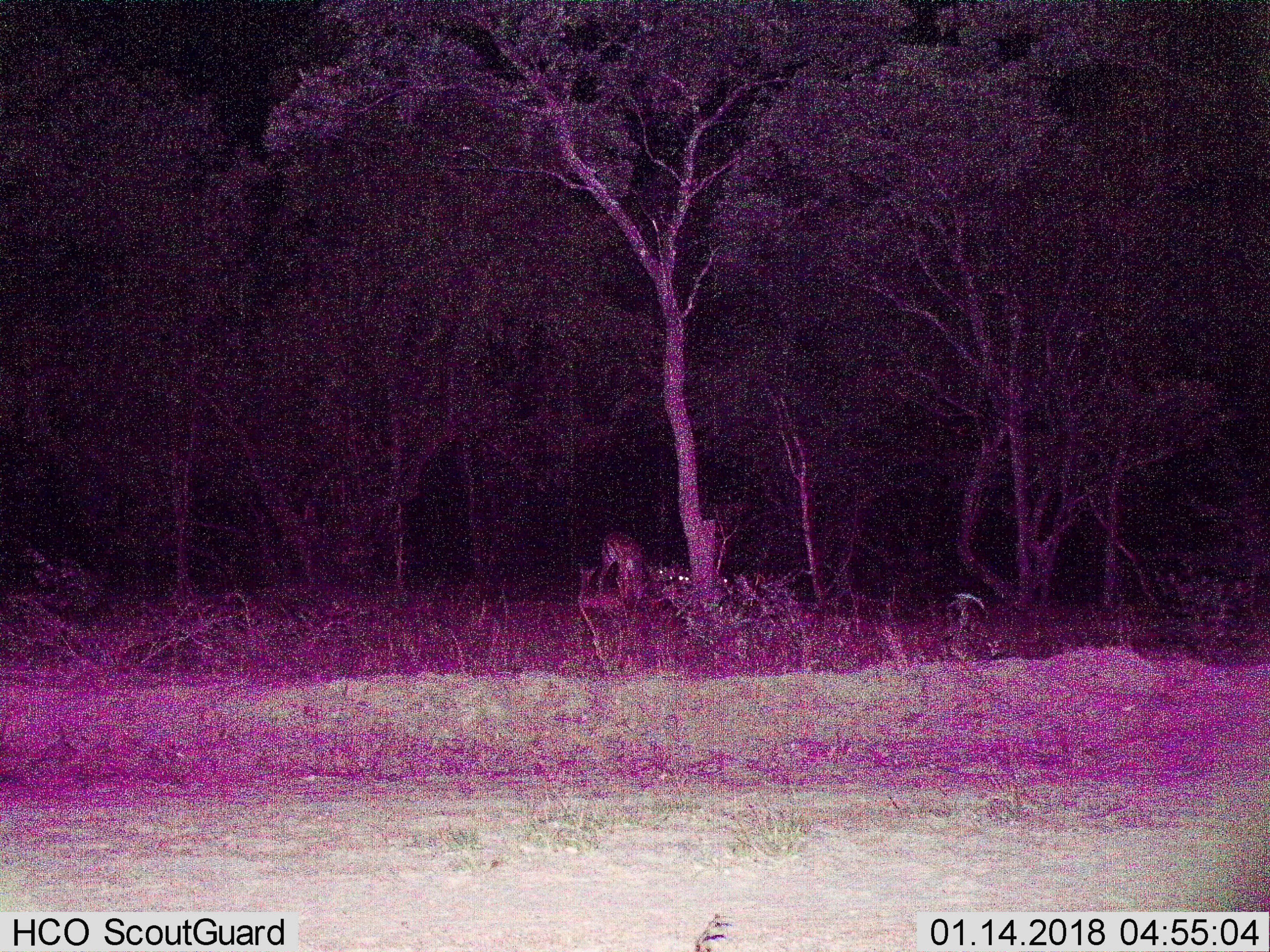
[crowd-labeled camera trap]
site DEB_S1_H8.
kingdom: Animalia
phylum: Chordata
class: Mammalia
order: Artiodactyla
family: Bovidae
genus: Aepyceros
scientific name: Aepyceros melampus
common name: impala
Impala (Aepyceros melampus), count 5. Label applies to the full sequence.